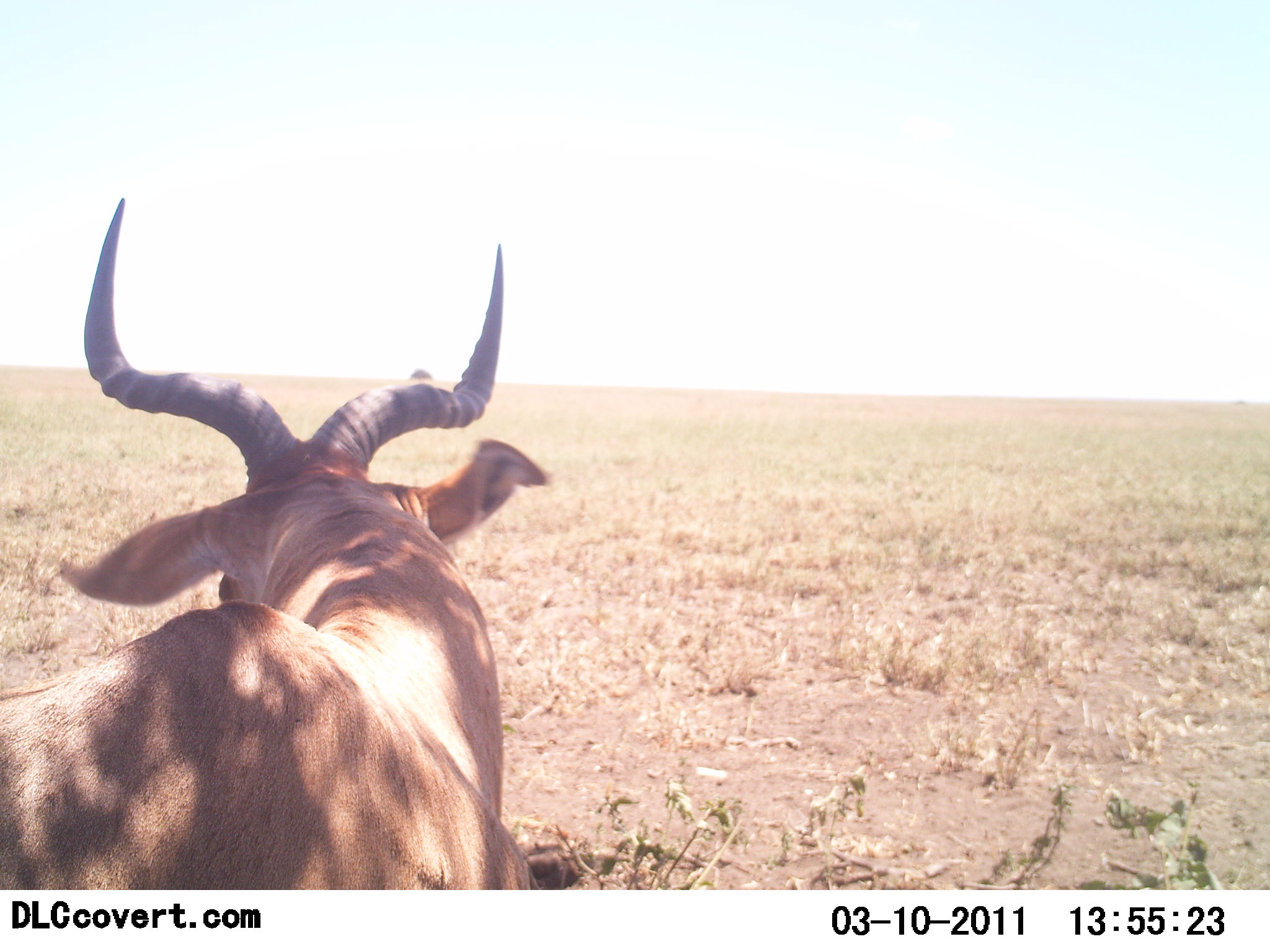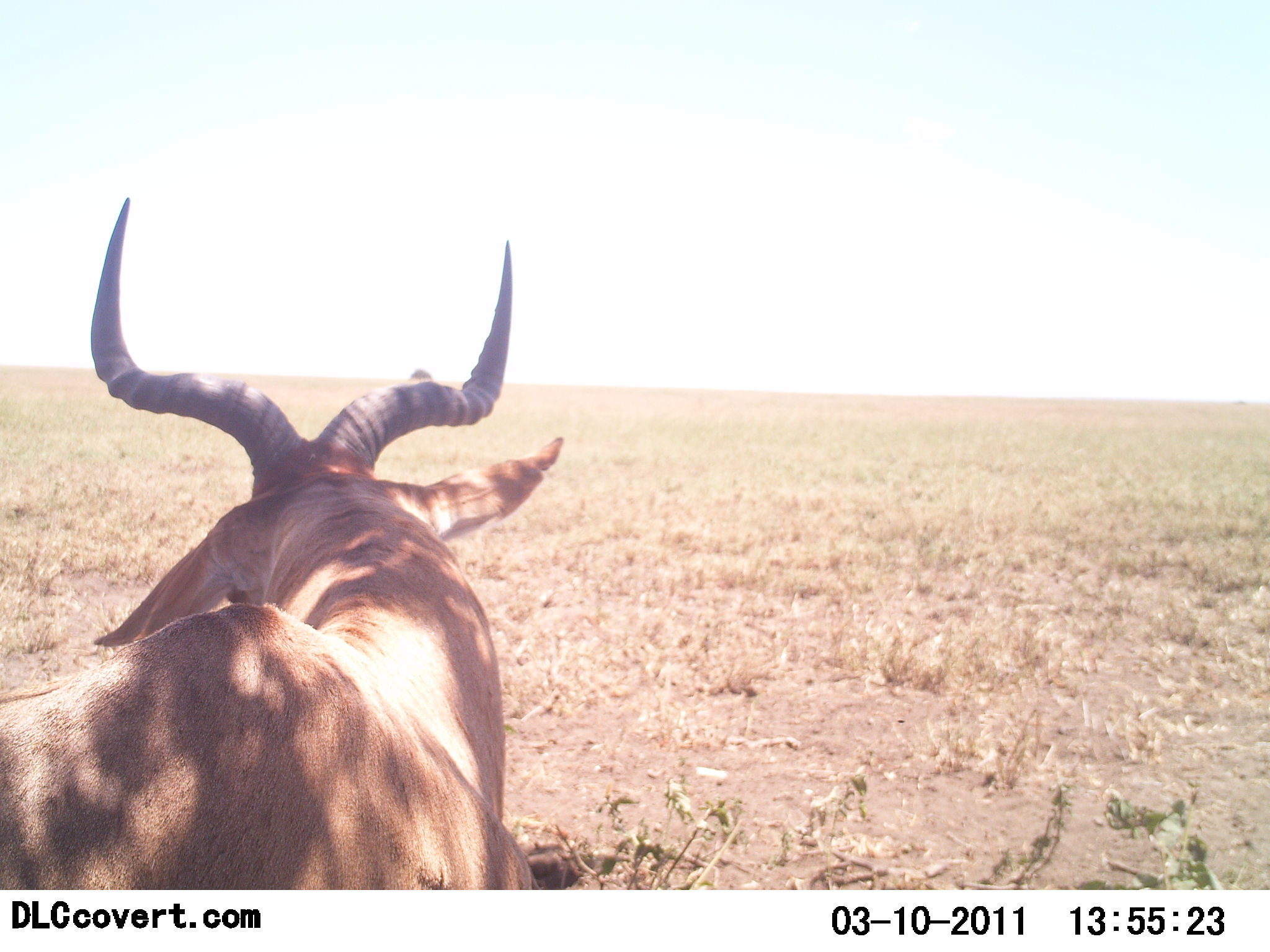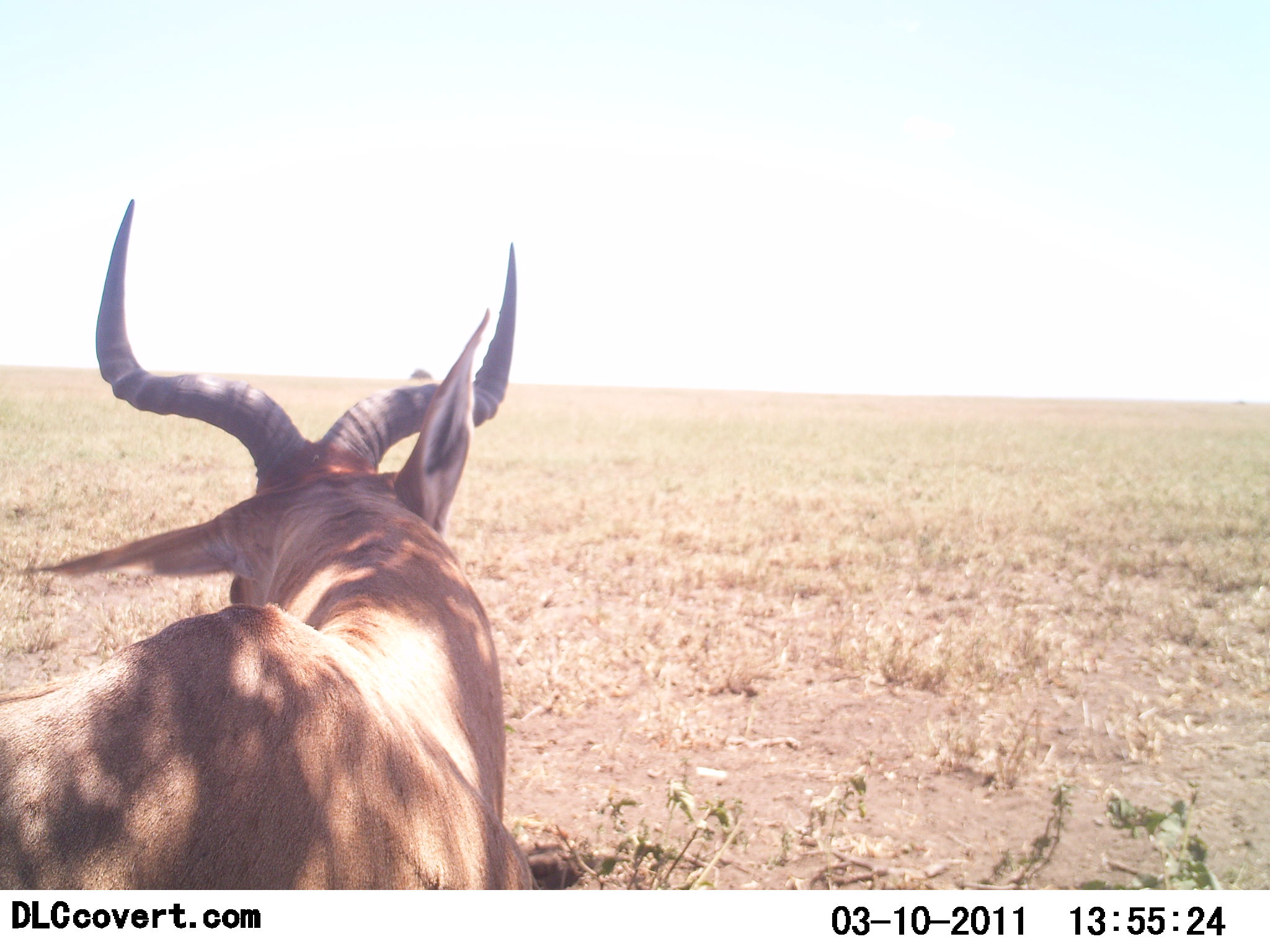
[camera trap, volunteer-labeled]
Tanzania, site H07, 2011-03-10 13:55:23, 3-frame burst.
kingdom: Animalia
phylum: Chordata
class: Mammalia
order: Artiodactyla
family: Bovidae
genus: Alcelaphus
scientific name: Alcelaphus buselaphus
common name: hartebeest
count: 1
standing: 55%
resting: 45%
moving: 0%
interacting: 0%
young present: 0%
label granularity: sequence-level